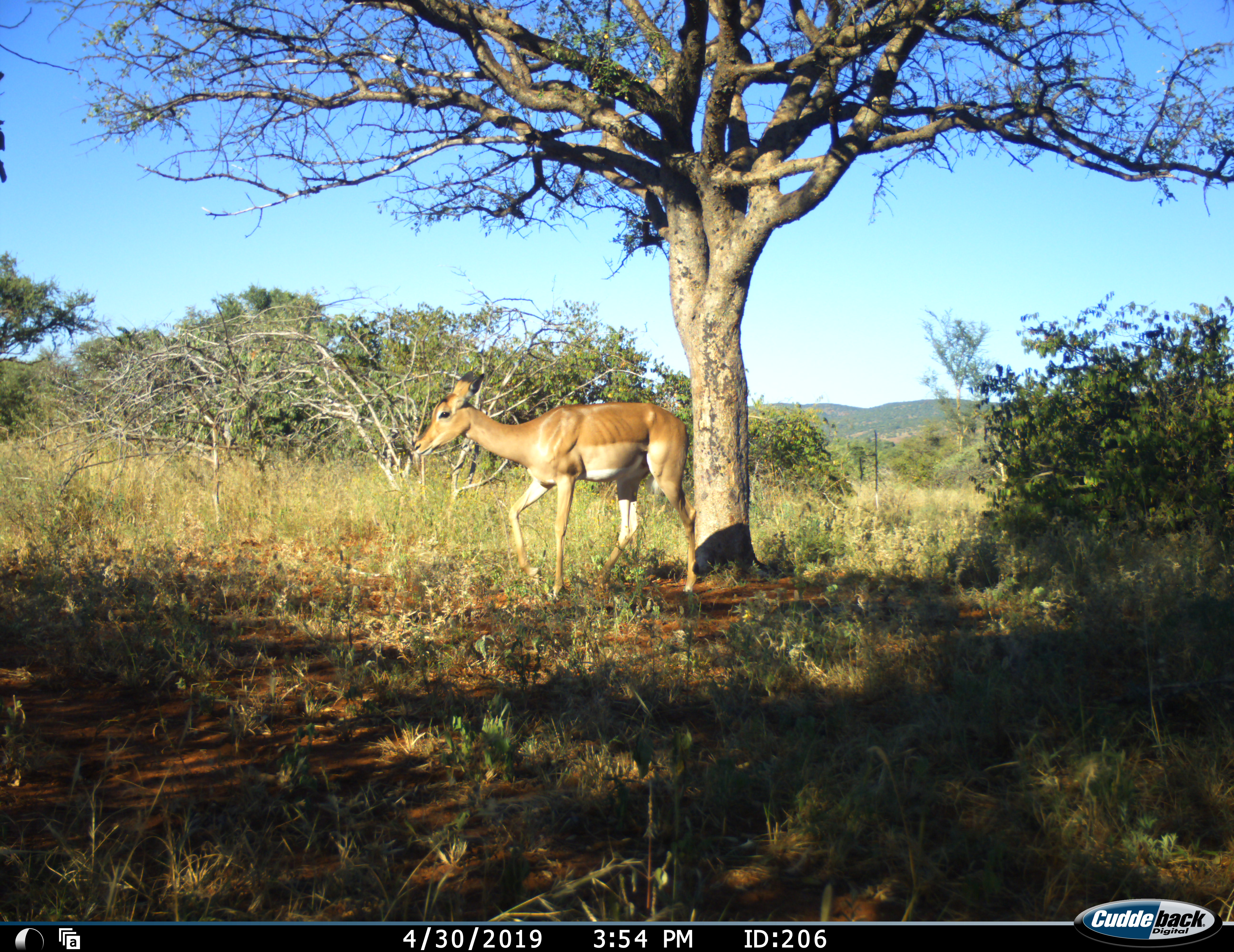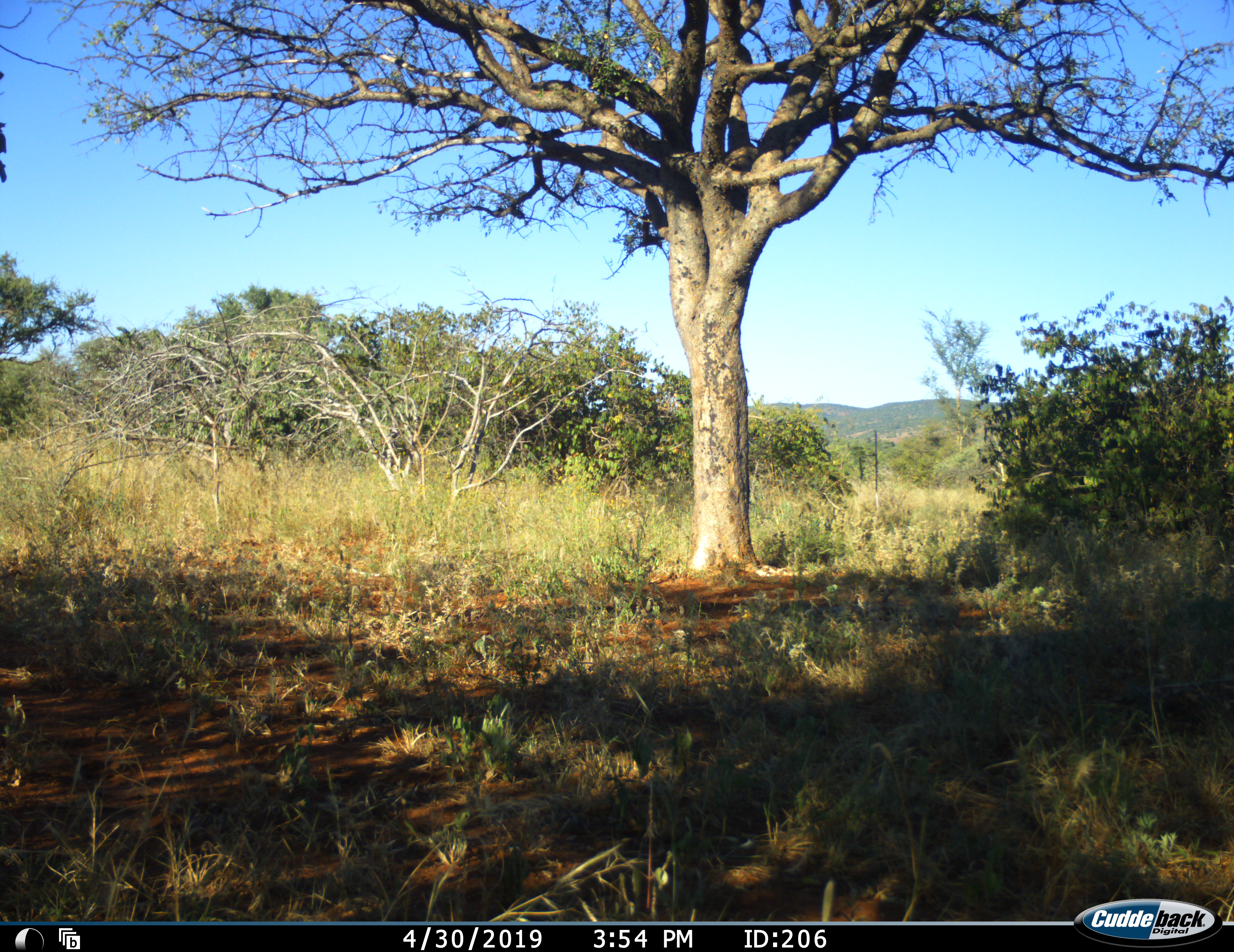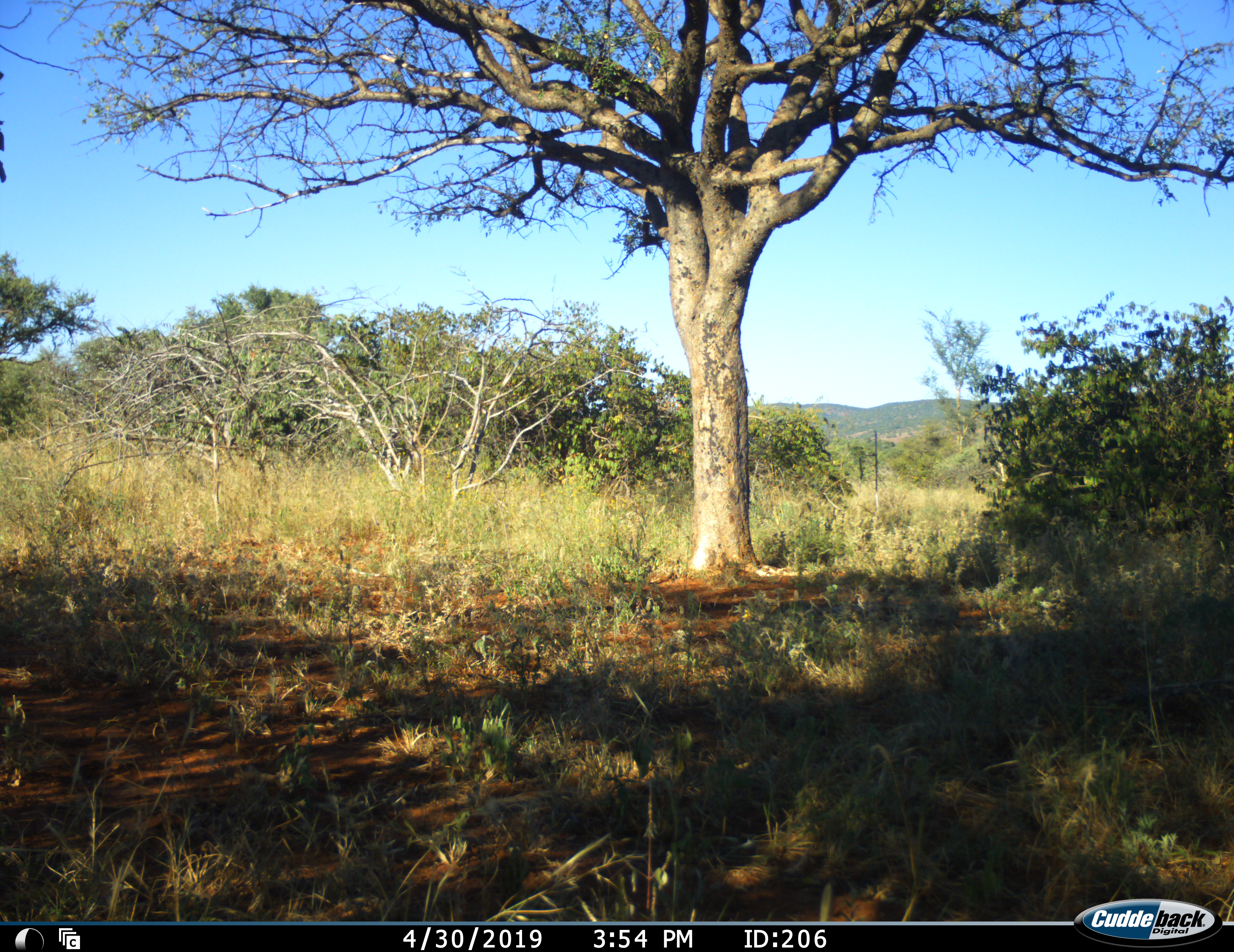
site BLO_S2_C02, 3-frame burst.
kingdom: Animalia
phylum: Chordata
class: Mammalia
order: Artiodactyla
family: Bovidae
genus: Aepyceros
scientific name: Aepyceros melampus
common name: impala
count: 1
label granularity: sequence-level